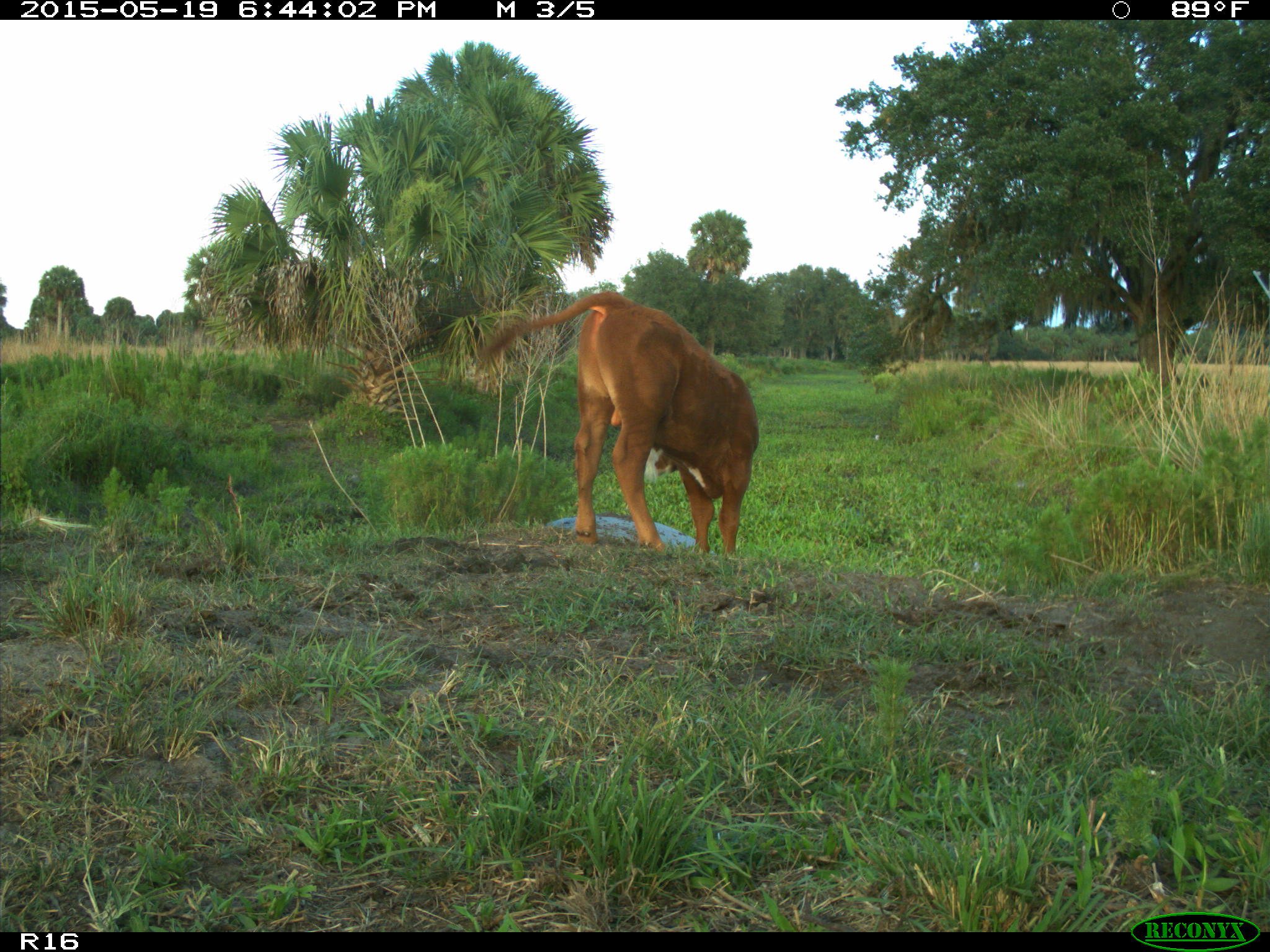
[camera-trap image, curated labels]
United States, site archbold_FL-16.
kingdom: Animalia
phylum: Chordata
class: Mammalia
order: Artiodactyla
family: Bovidae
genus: Bos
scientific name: Bos taurus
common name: domestic cow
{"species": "Bos taurus (domestic cow)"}